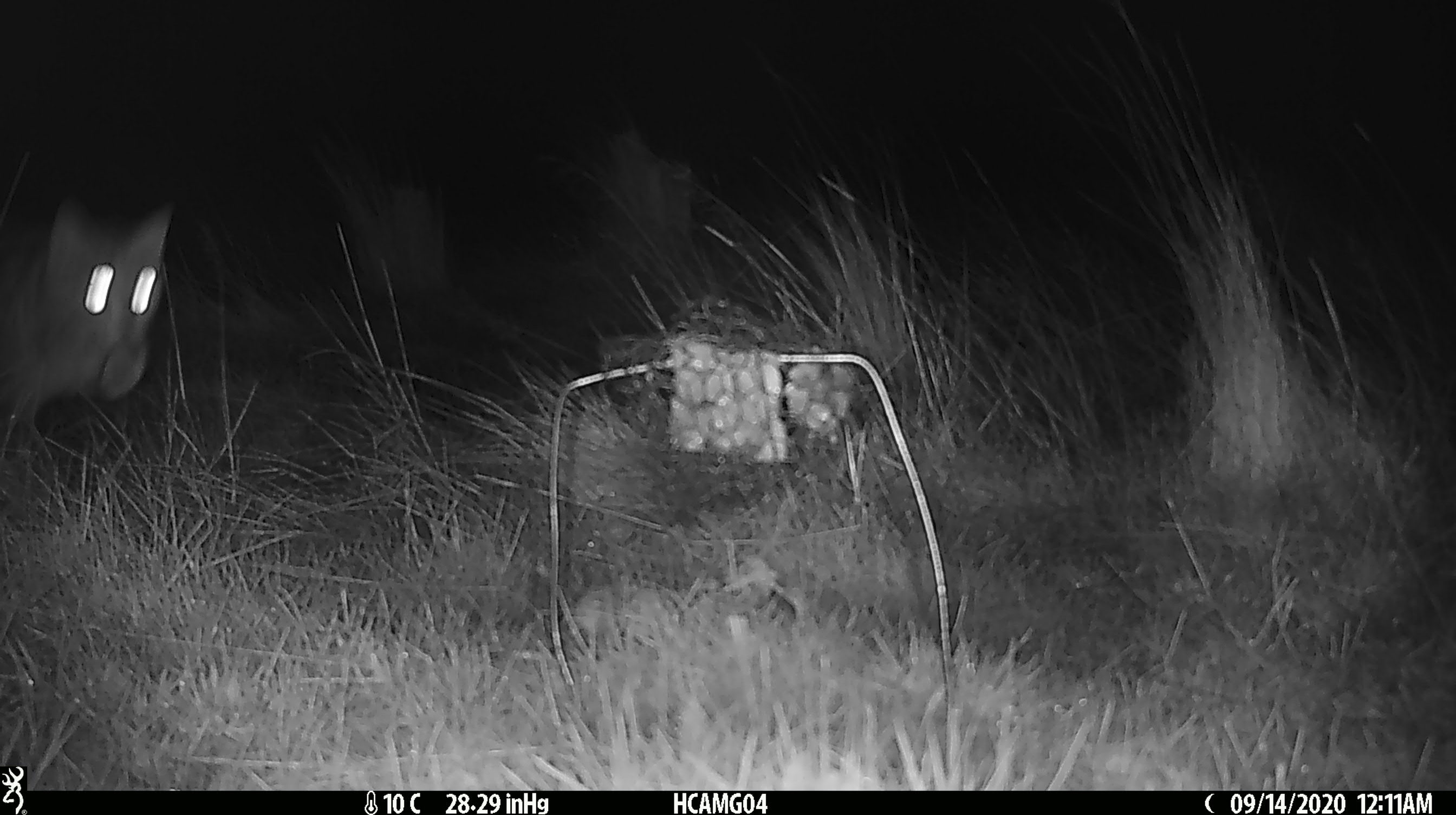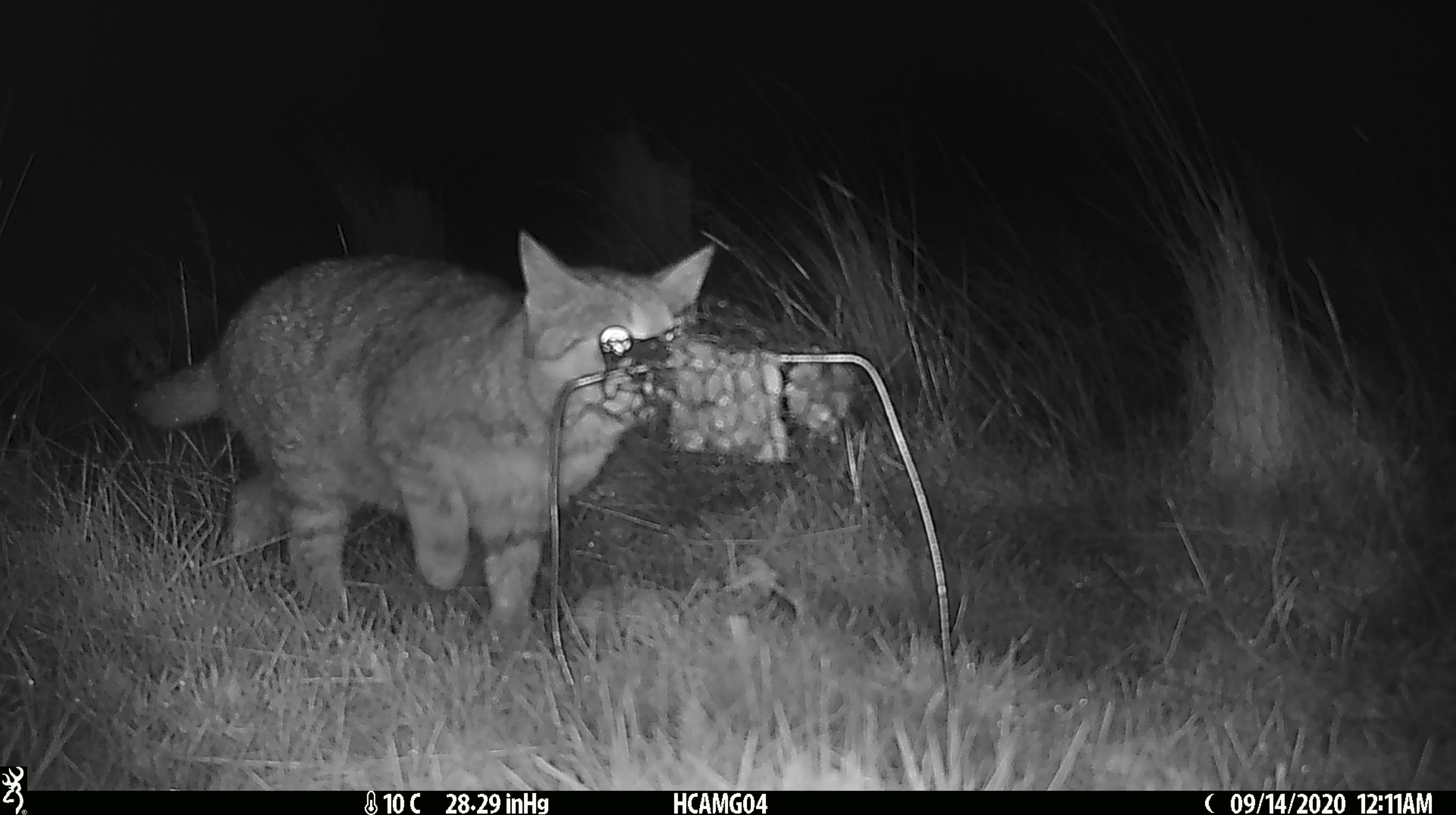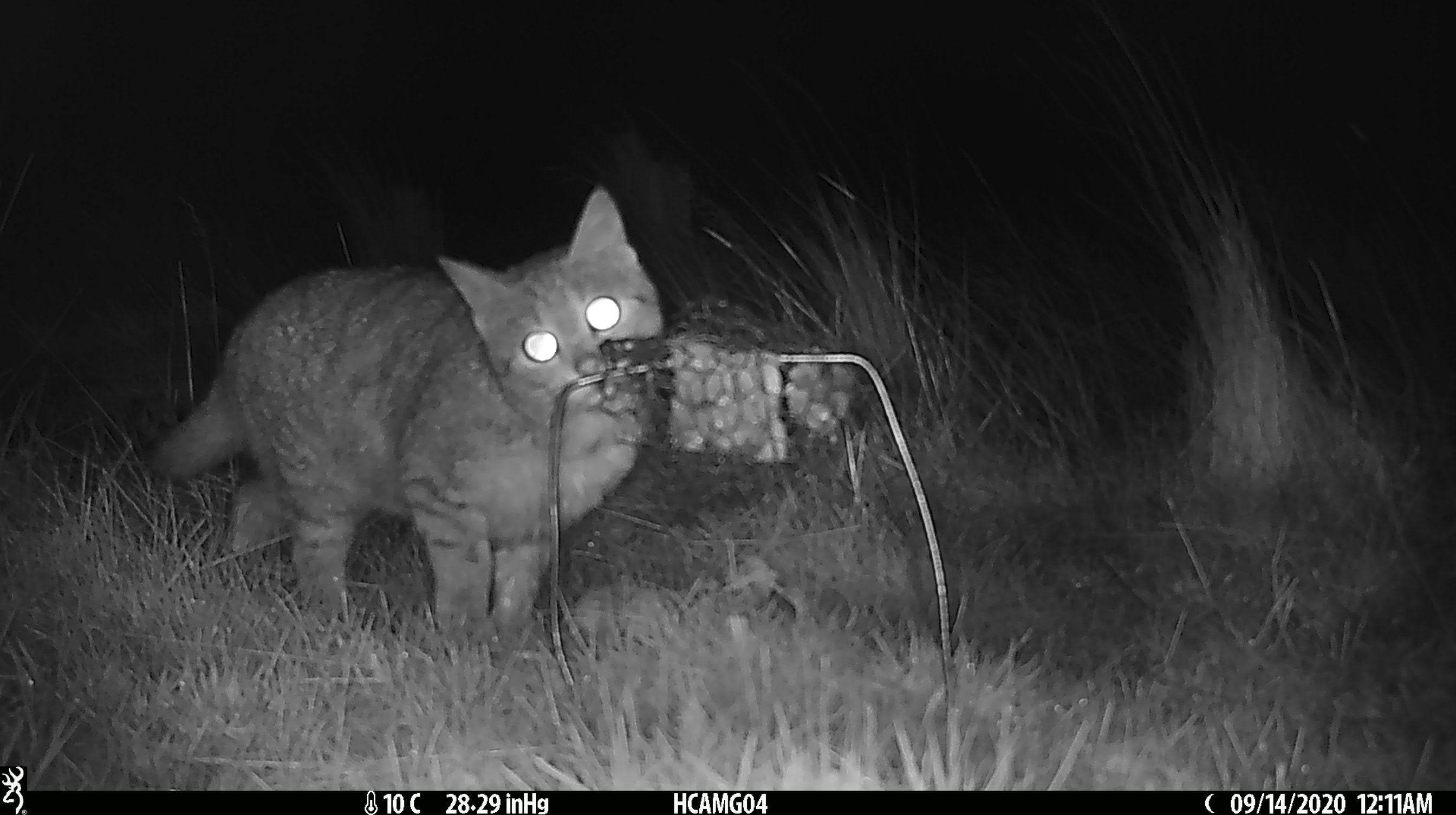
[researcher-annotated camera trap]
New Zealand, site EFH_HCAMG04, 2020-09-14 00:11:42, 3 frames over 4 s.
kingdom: Animalia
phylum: Chordata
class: Mammalia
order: Carnivora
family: Felidae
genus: Felis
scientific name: Felis catus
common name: domestic cat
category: cat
Cat (domestic cat) (Felis catus).